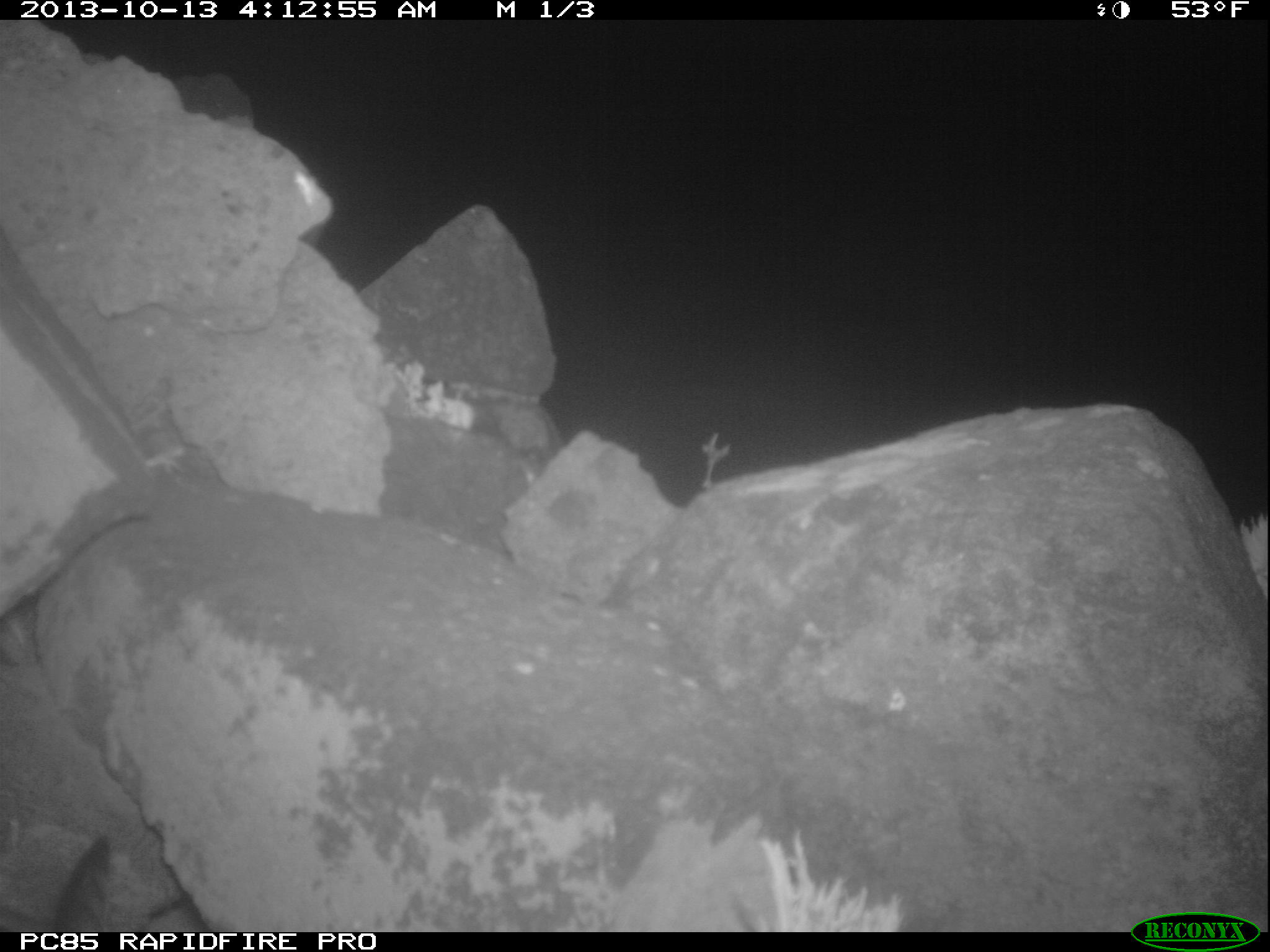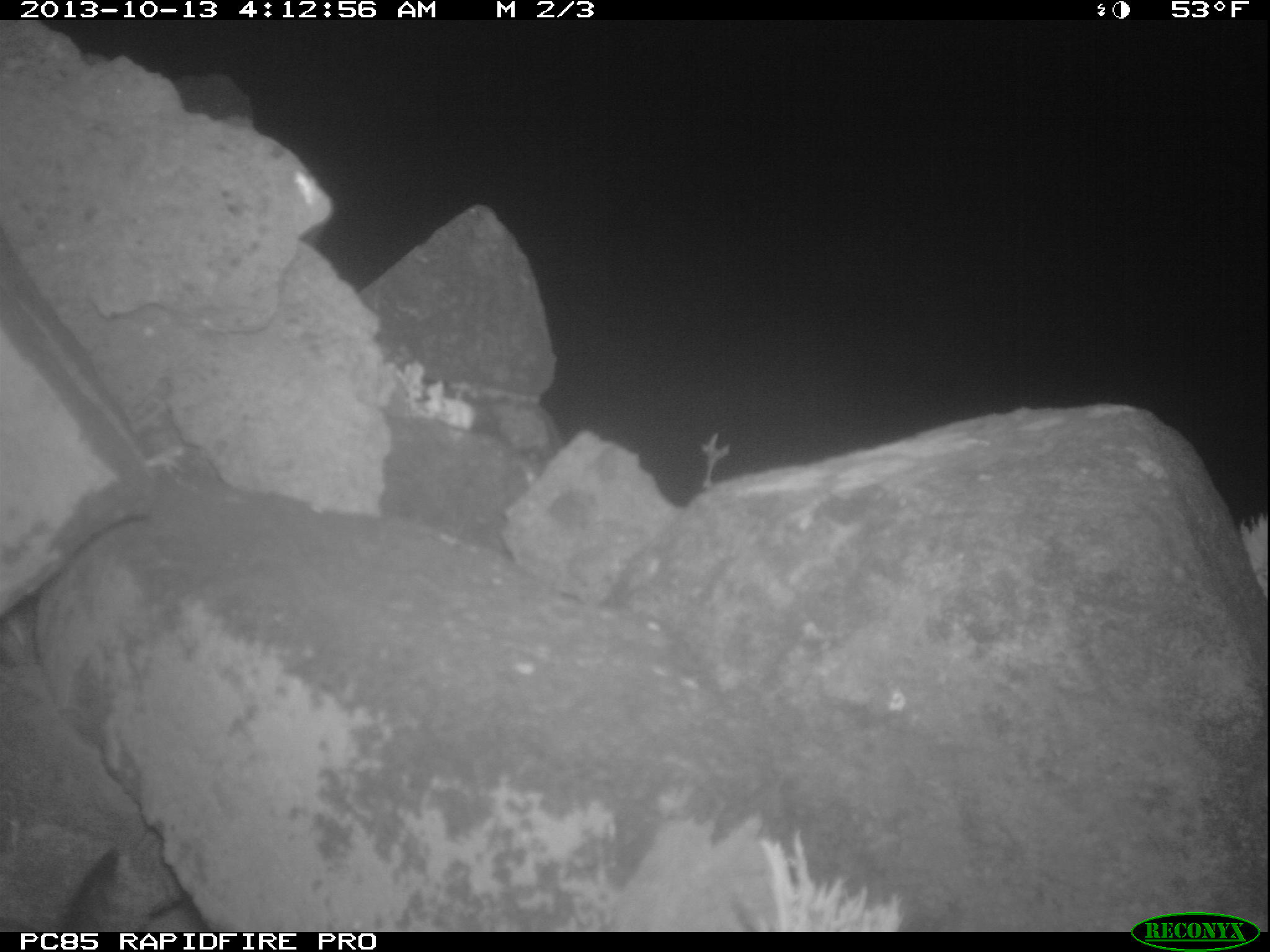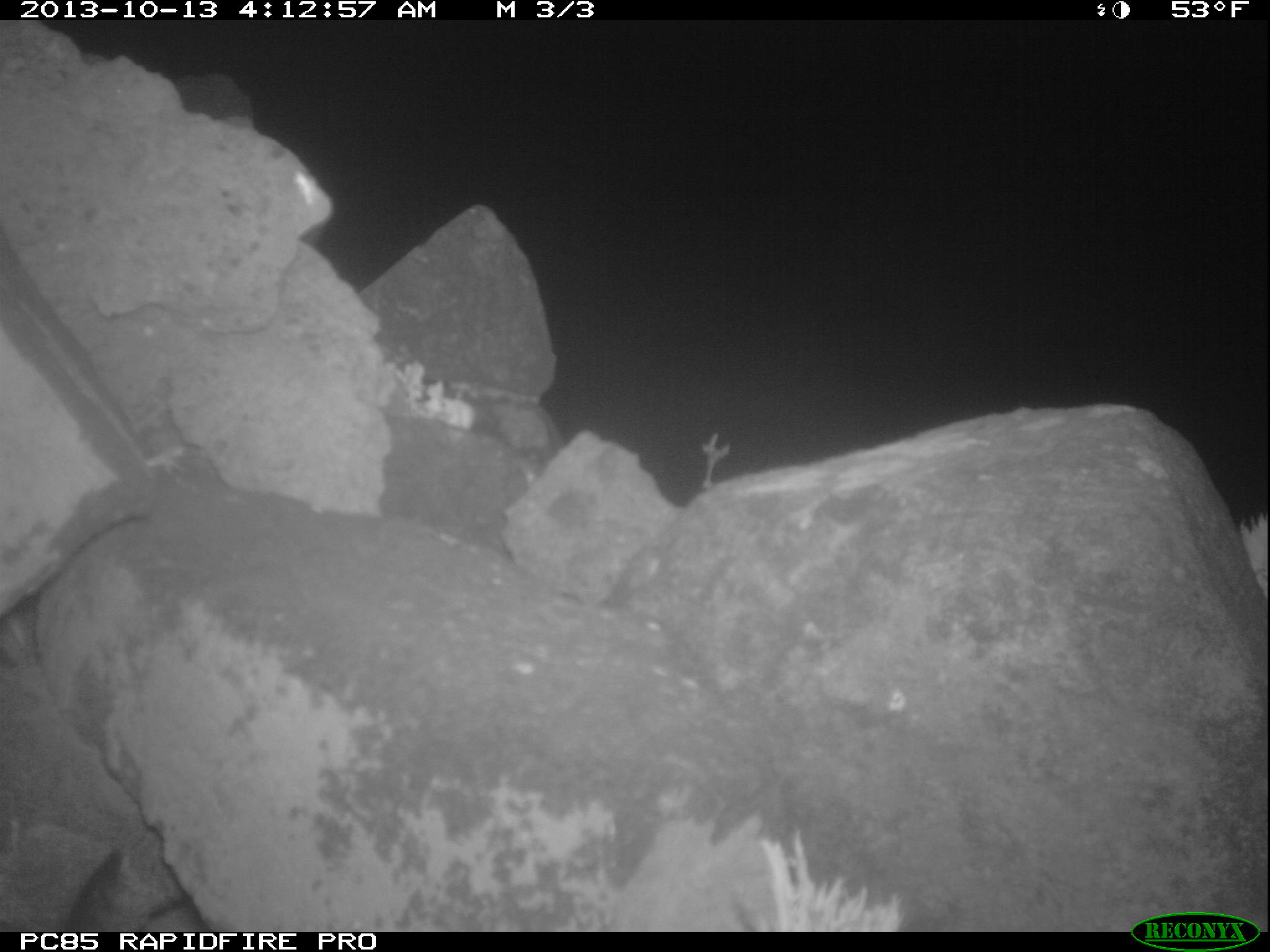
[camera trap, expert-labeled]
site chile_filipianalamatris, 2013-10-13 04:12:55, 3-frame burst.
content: unidentified animal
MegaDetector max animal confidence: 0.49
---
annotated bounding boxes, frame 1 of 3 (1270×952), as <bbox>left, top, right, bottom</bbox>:
unknown: <bbox>35, 827, 115, 928</bbox>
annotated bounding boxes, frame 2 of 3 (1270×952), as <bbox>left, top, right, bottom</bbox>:
unknown: <bbox>52, 842, 124, 932</bbox>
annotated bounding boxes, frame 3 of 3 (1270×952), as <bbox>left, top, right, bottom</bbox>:
unknown: <bbox>66, 847, 126, 927</bbox>